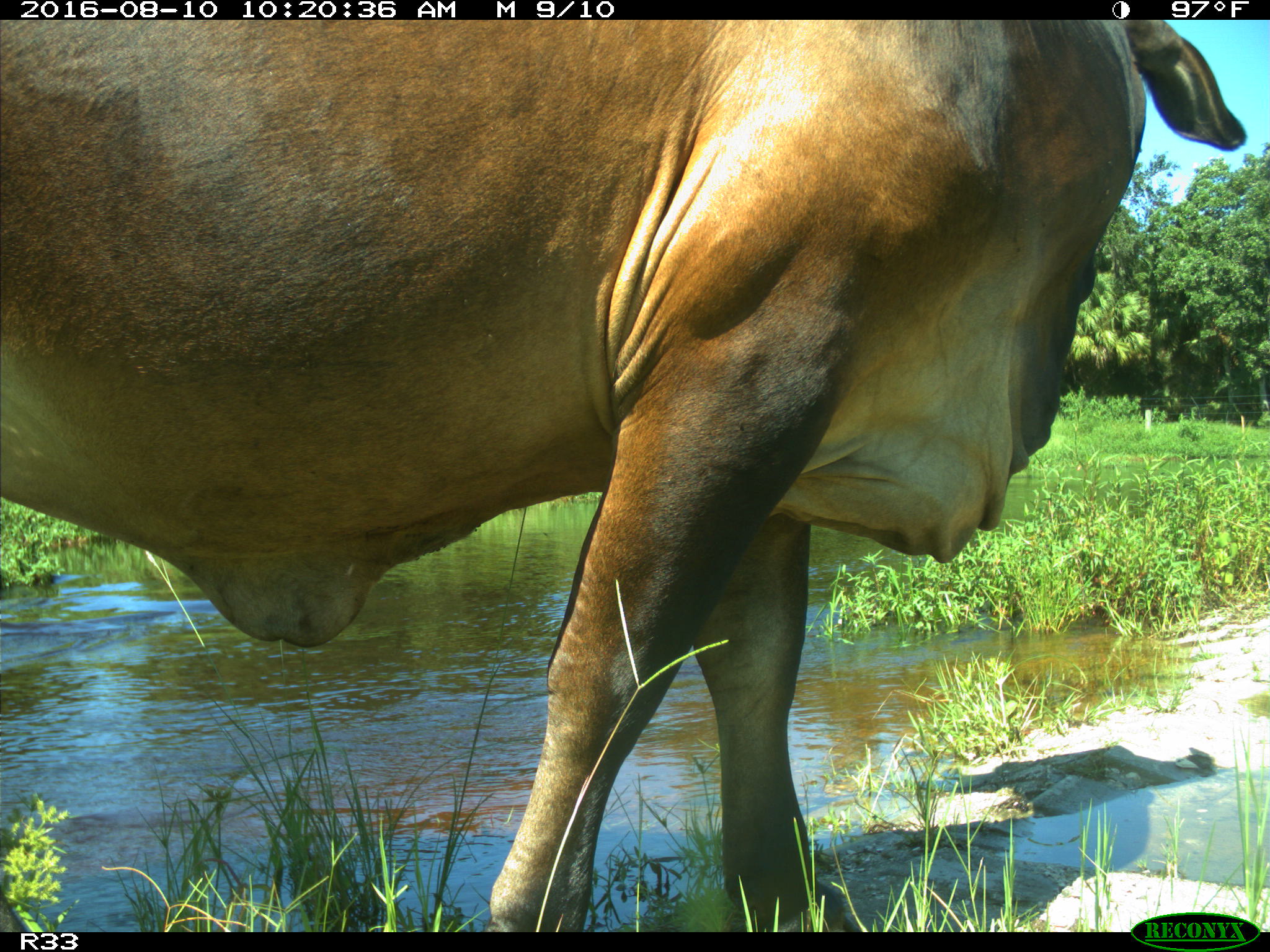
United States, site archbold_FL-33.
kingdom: Animalia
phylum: Chordata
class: Mammalia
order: Artiodactyla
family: Bovidae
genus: Bos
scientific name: Bos taurus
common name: domestic cow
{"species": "Bos taurus (domestic cow)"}